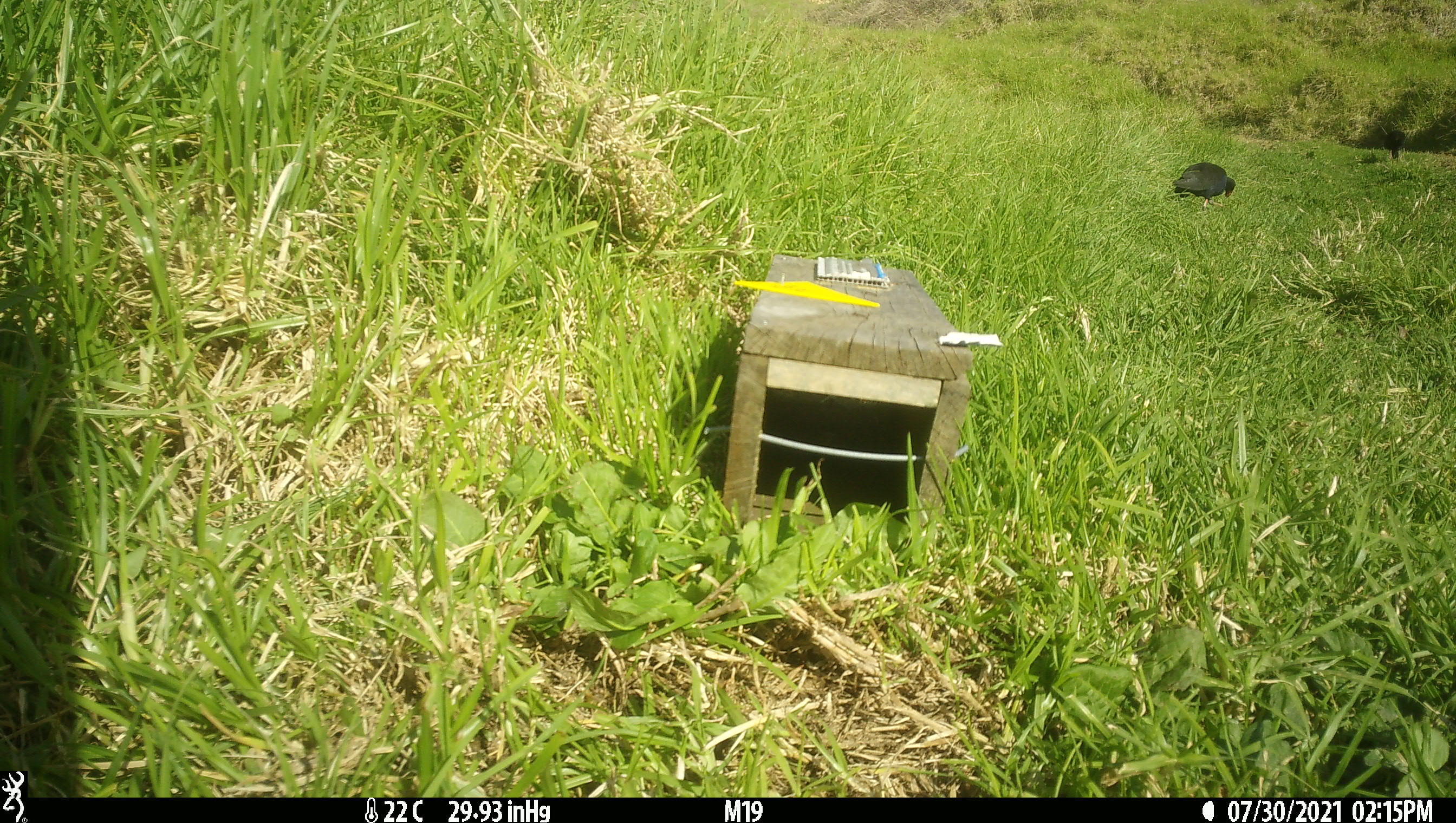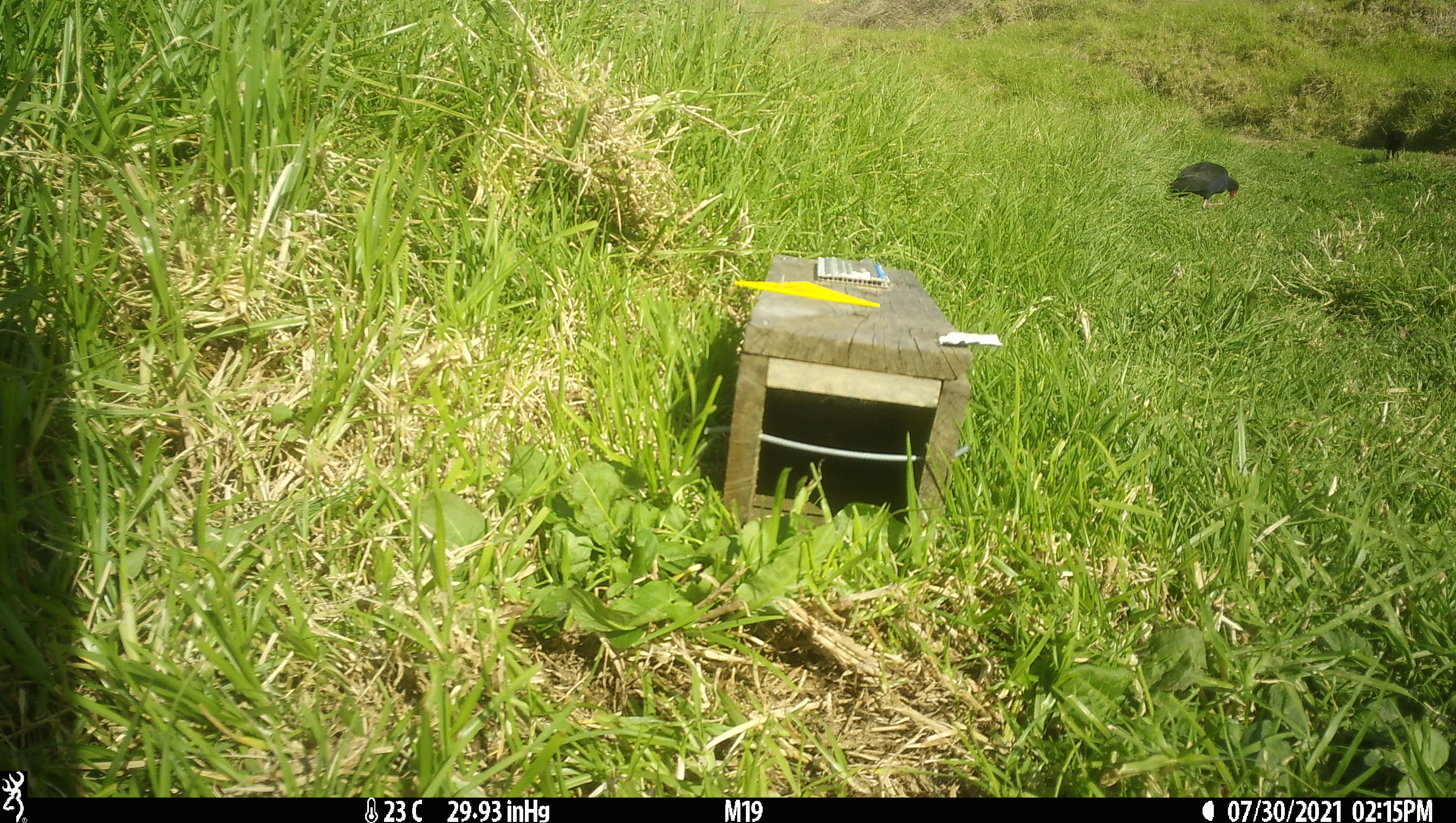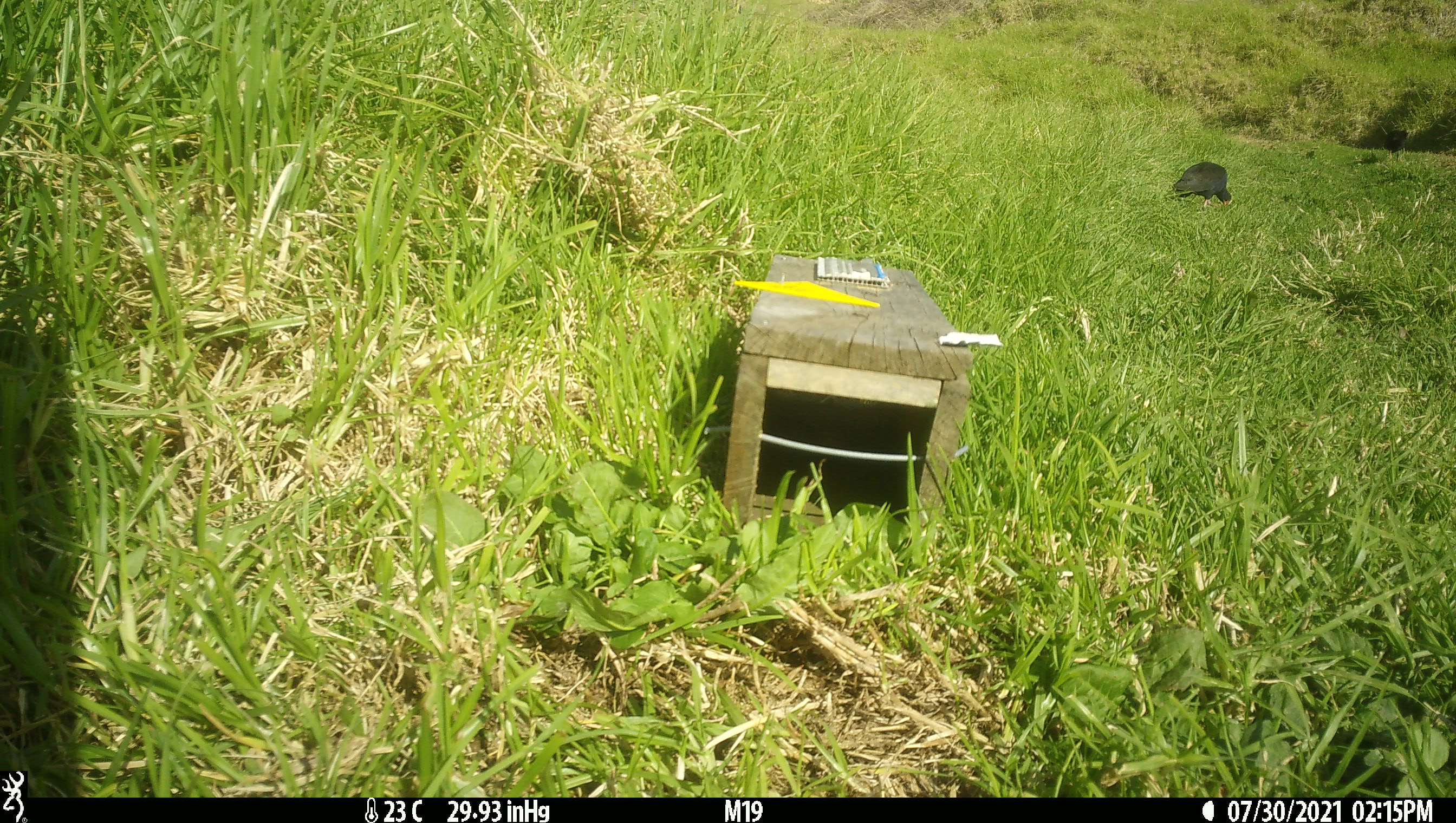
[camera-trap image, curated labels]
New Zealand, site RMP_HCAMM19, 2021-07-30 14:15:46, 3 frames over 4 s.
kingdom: Animalia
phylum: Chordata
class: Aves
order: Gruiformes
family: Rallidae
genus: Porphyrio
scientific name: Porphyrio melanotus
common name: australasian swamphen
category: pukeko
Pukeko (australasian swamphen) (Porphyrio melanotus).